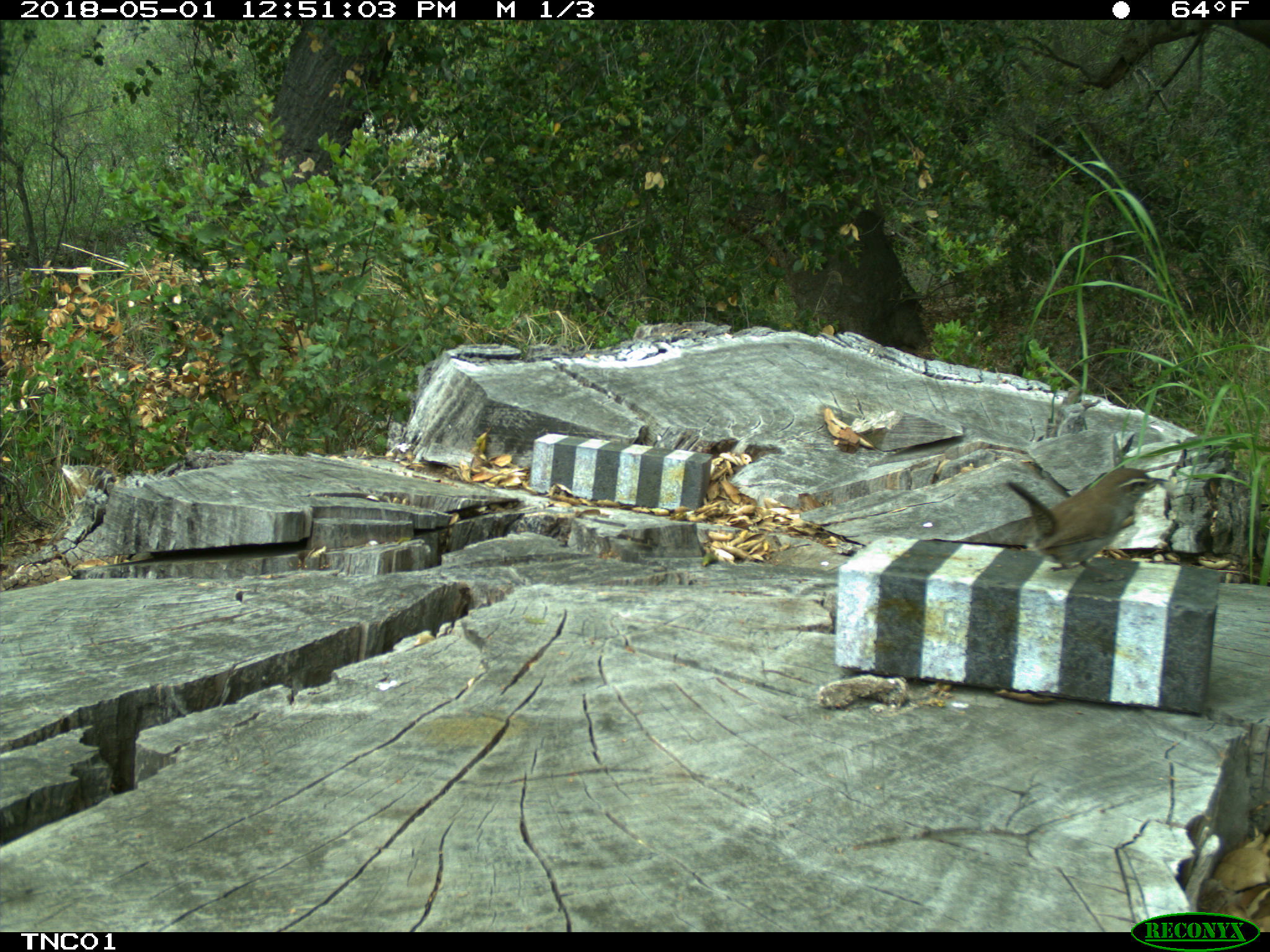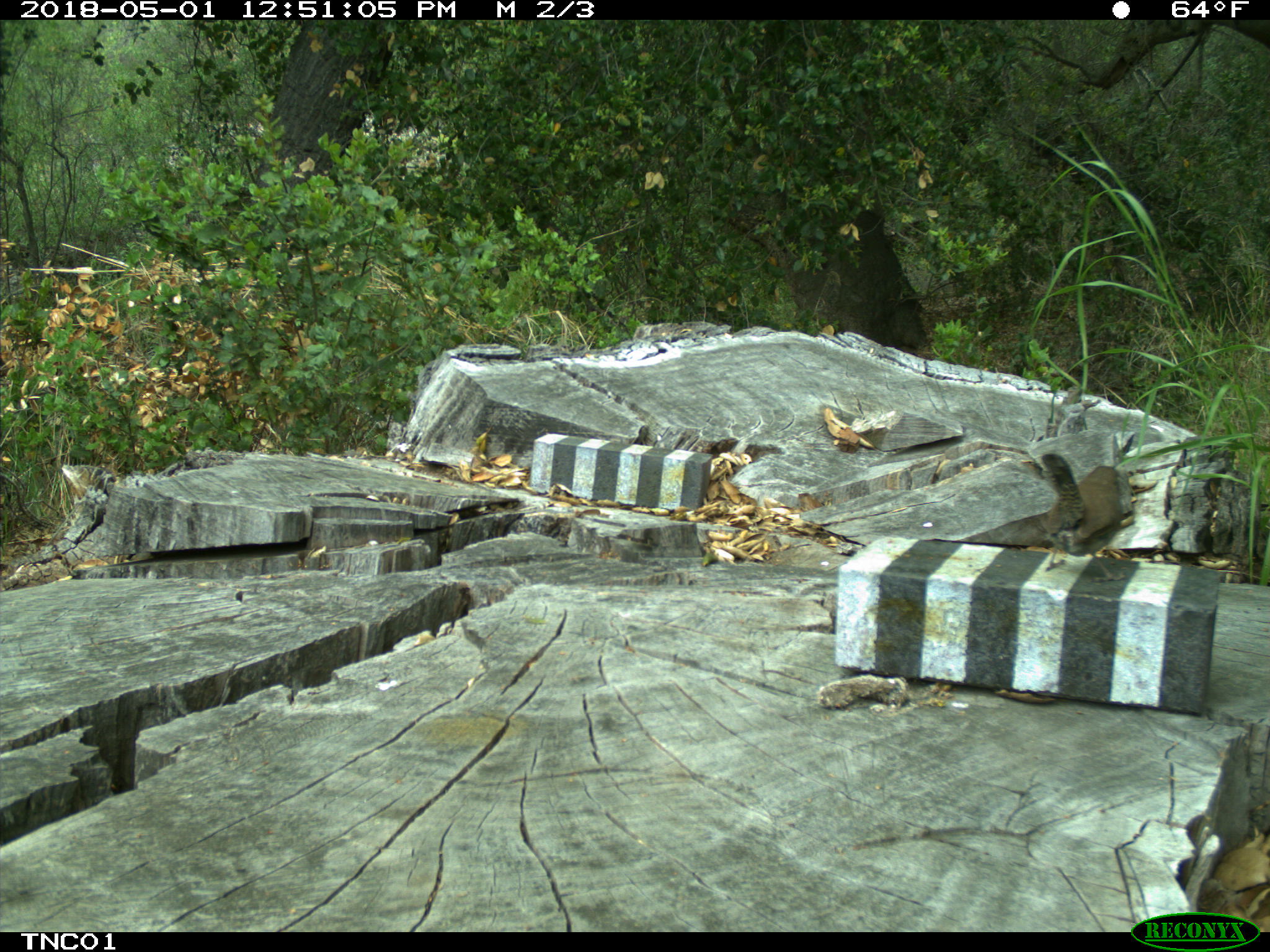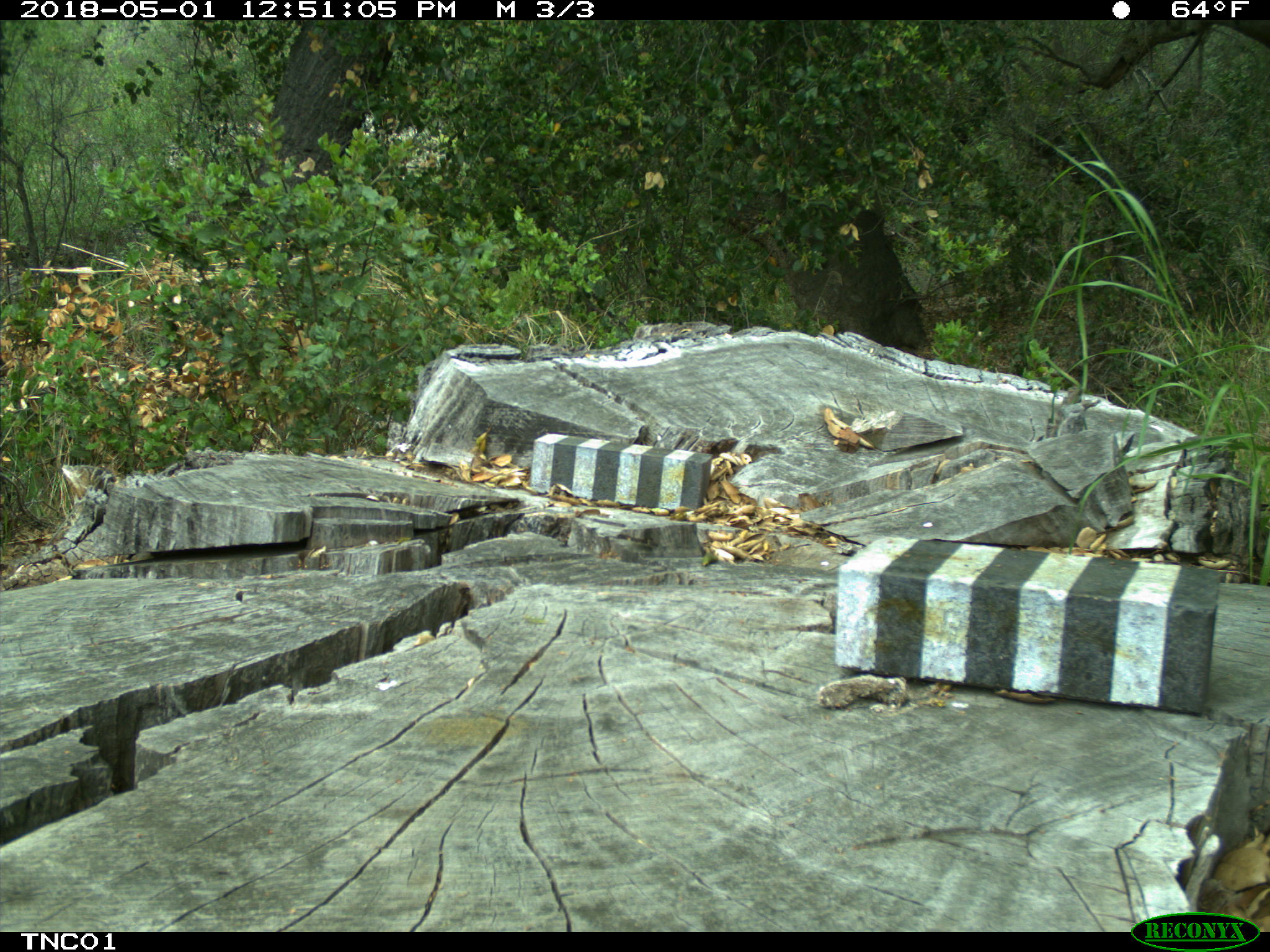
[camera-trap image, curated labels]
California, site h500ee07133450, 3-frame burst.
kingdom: Animalia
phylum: Chordata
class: Aves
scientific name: Aves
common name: bird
Bird (Aves).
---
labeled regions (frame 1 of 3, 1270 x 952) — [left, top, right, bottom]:
bird: [1008, 467, 1169, 571]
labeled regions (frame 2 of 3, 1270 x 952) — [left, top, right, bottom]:
bird: [1039, 452, 1124, 583]